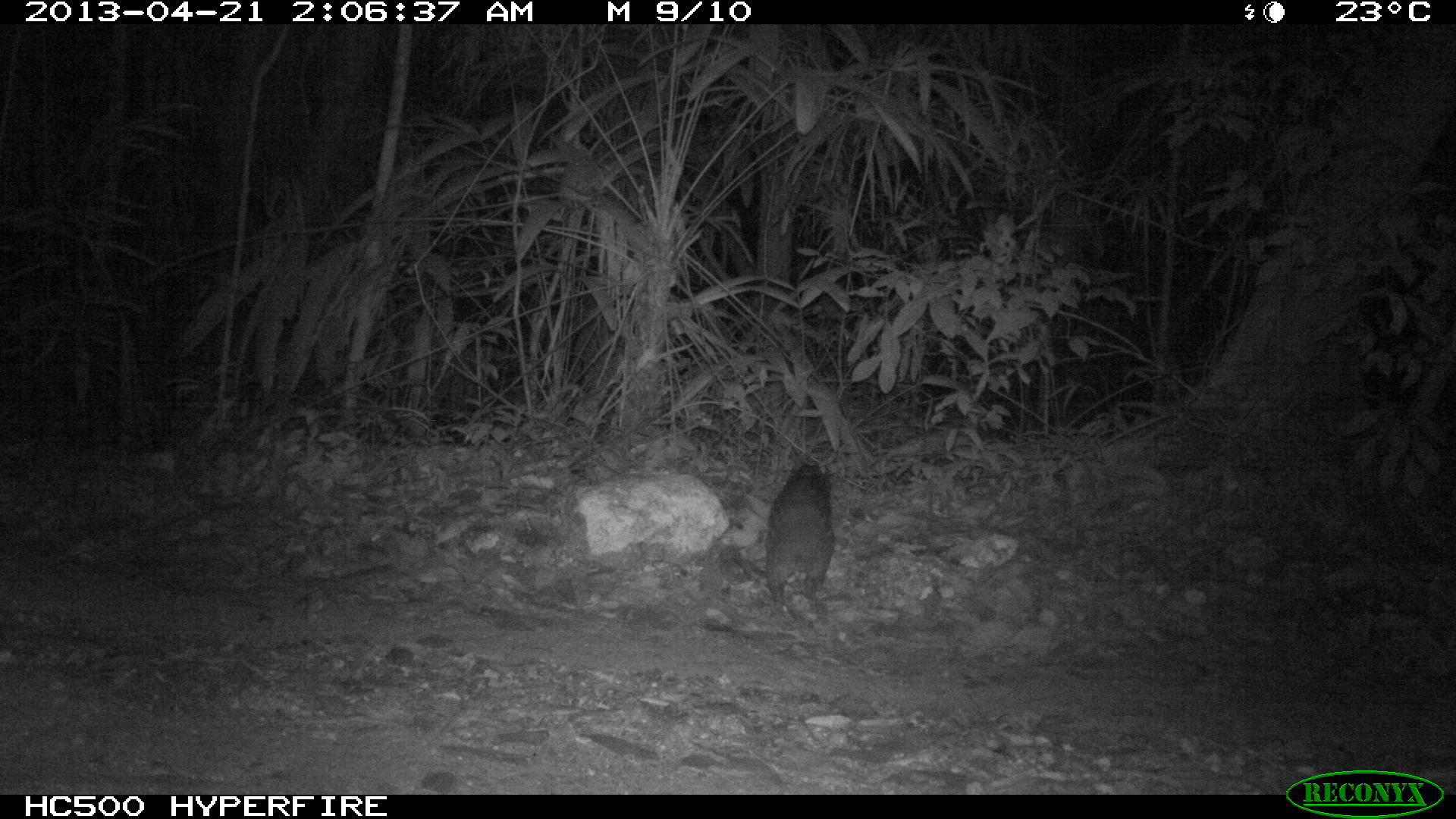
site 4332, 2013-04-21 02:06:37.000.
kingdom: Animalia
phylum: Chordata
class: Mammalia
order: Rodentia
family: Cuniculidae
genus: Cuniculus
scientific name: Cuniculus paca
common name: lowland paca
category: agouti paca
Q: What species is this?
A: Agouti paca (lowland paca) (Cuniculus paca).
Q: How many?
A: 1.